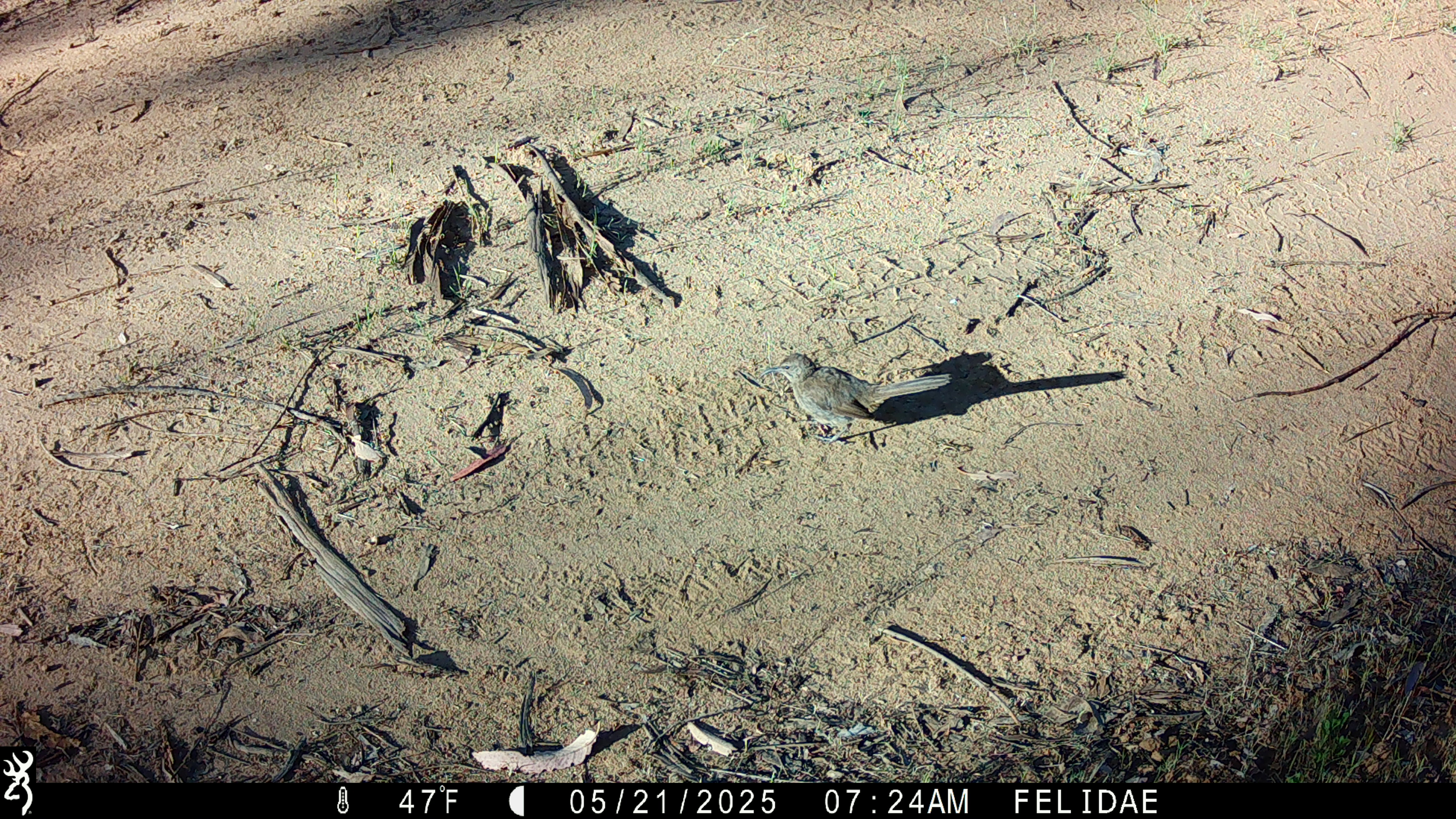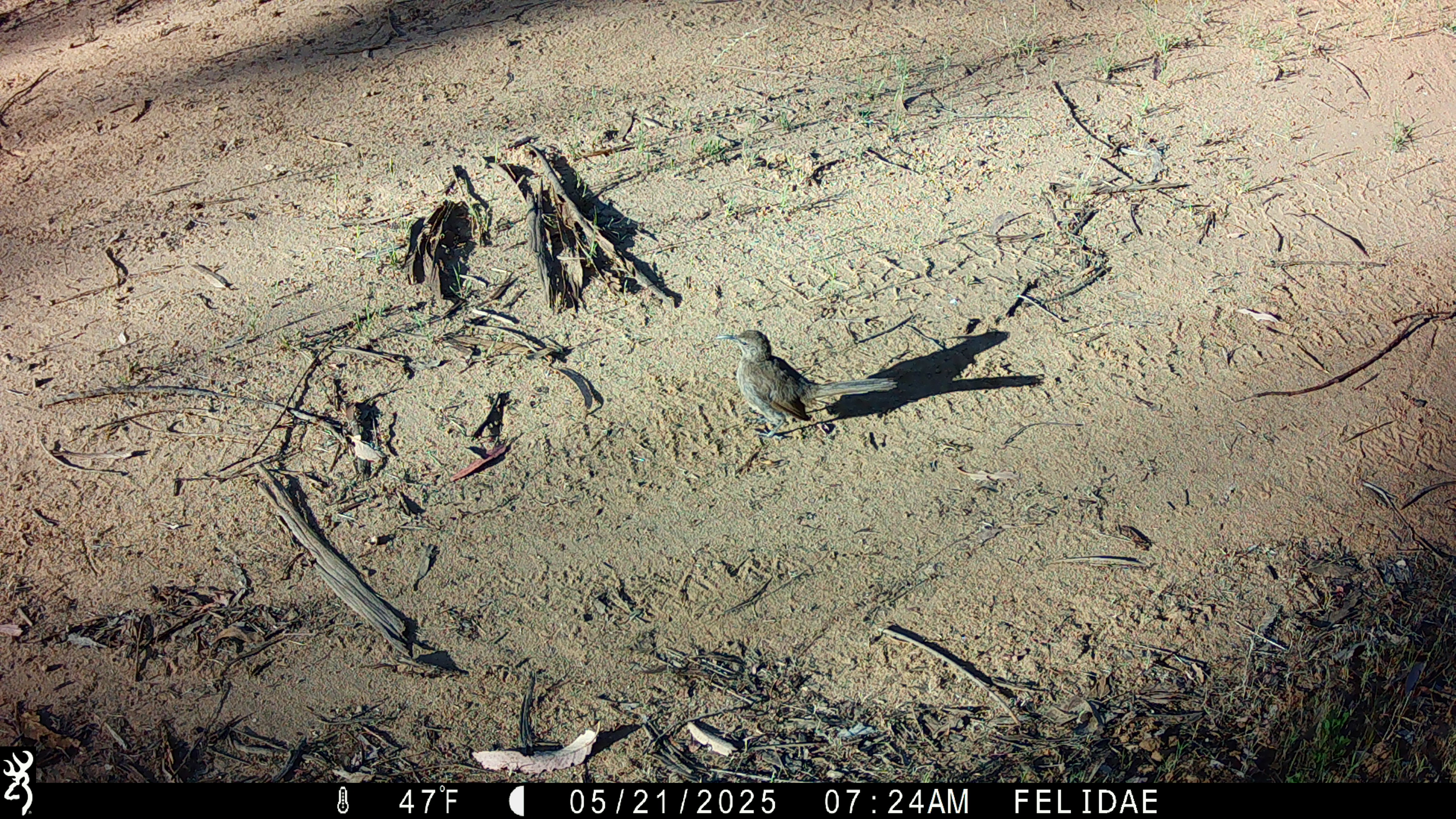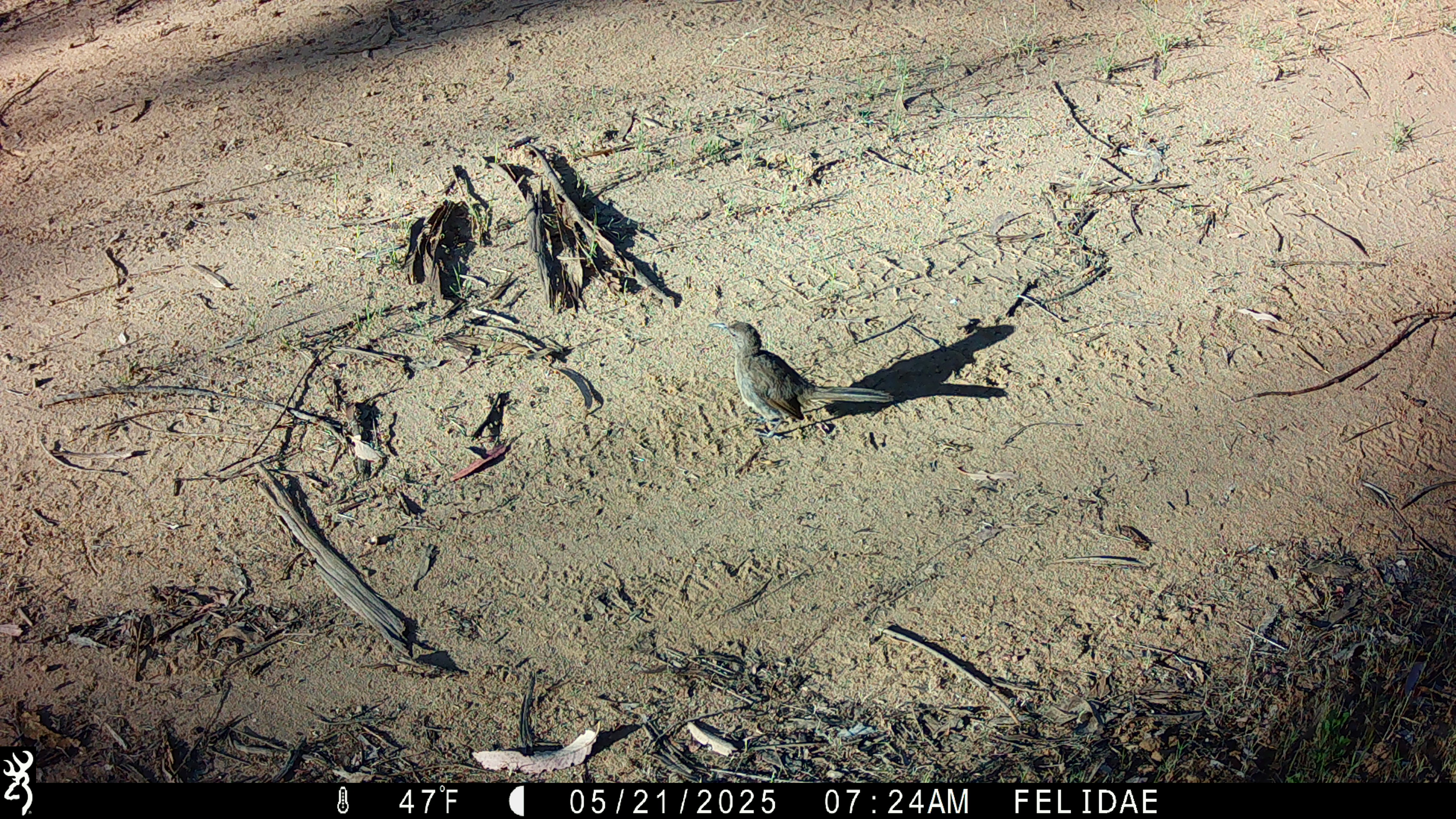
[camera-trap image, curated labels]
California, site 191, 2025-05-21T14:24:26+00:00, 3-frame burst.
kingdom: Animalia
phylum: Chordata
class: Aves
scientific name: Aves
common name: bird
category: unknown bird